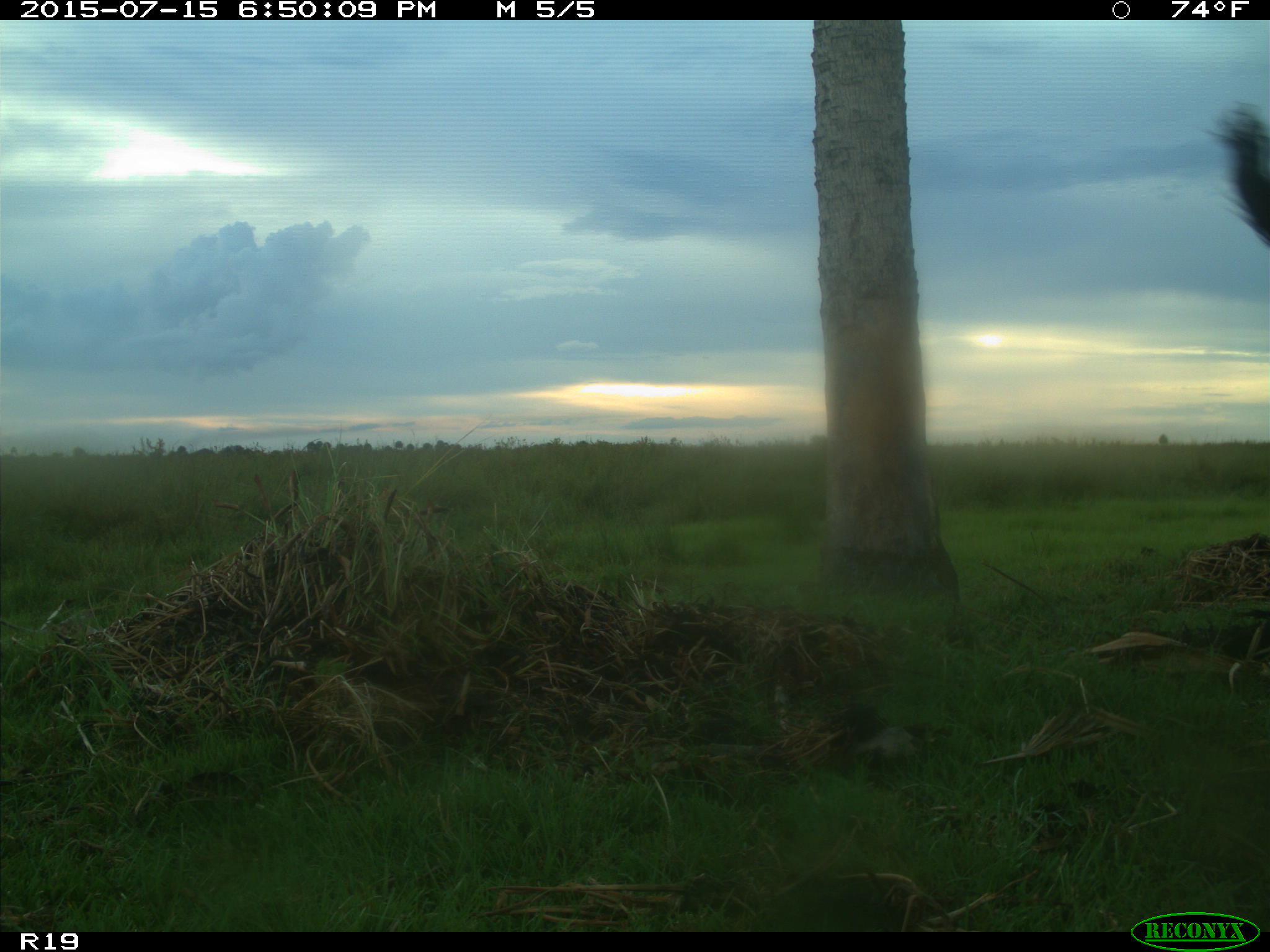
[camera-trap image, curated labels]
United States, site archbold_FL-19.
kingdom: Animalia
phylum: Chordata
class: Mammalia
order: Artiodactyla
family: Bovidae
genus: Bos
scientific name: Bos taurus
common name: domestic cow